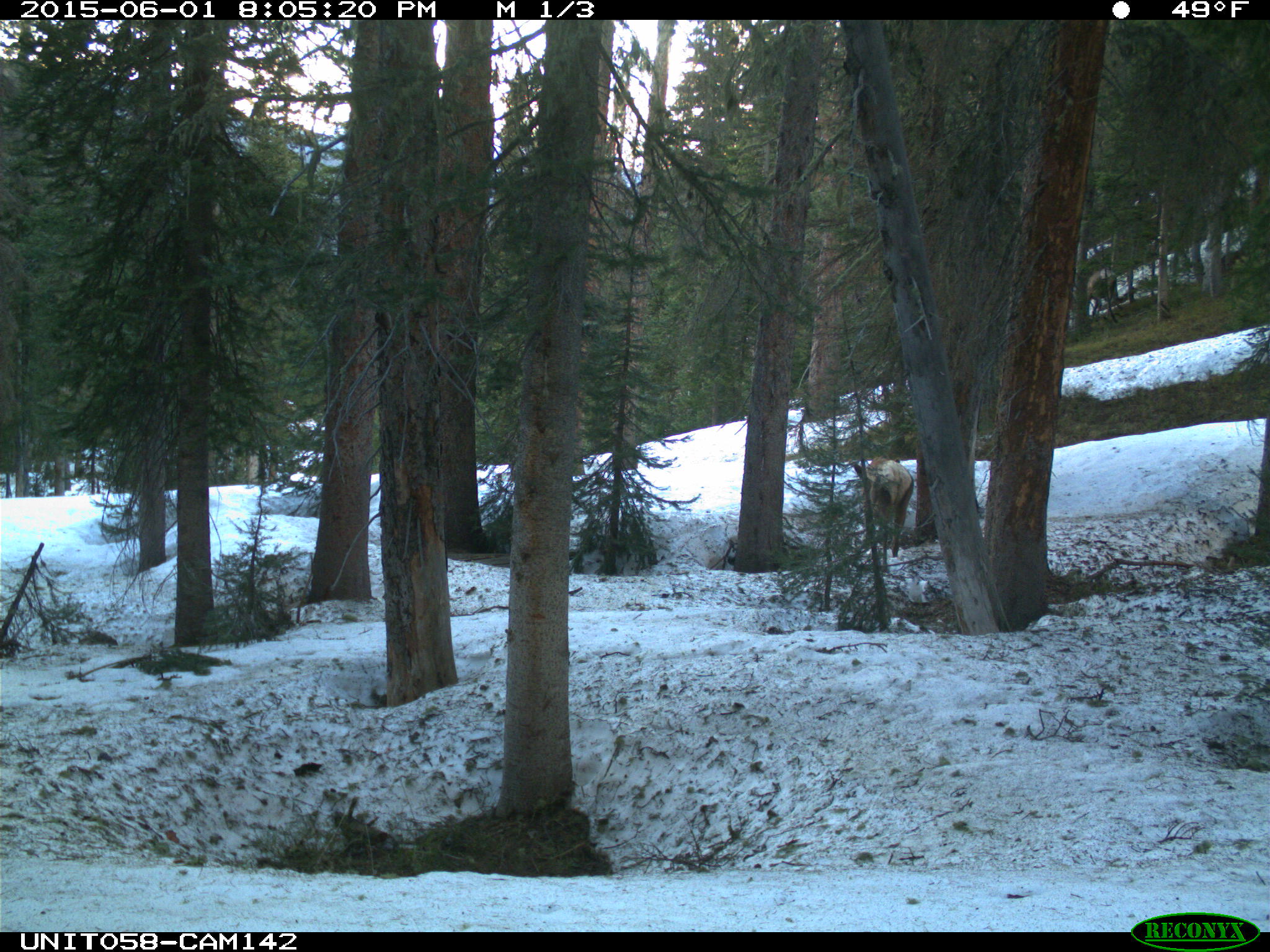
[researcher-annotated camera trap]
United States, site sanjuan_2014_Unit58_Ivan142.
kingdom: Animalia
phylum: Chordata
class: Mammalia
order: Artiodactyla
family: Cervidae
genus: Cervus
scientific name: Cervus elaphus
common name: red deer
Cervus elaphus (red deer).